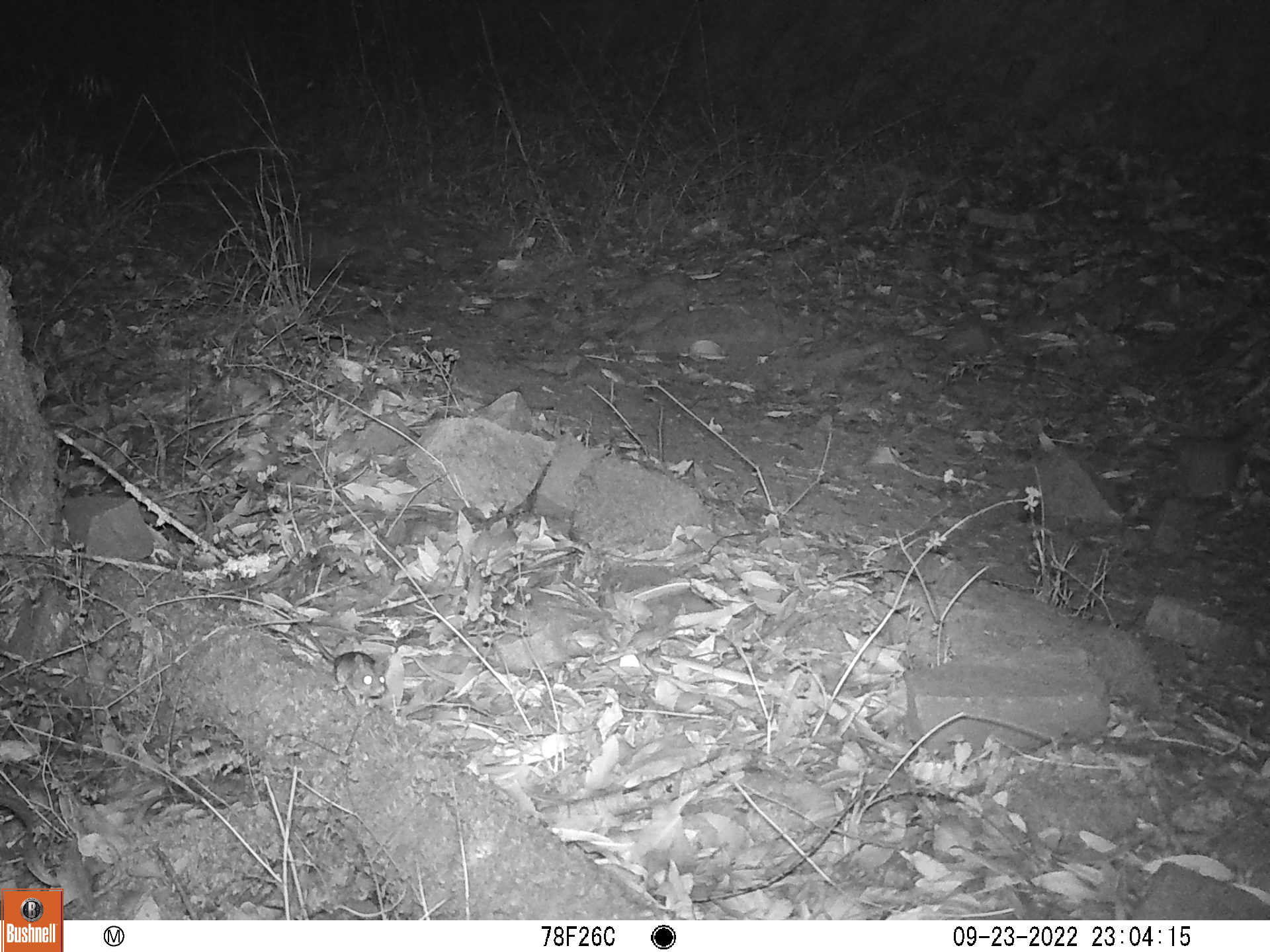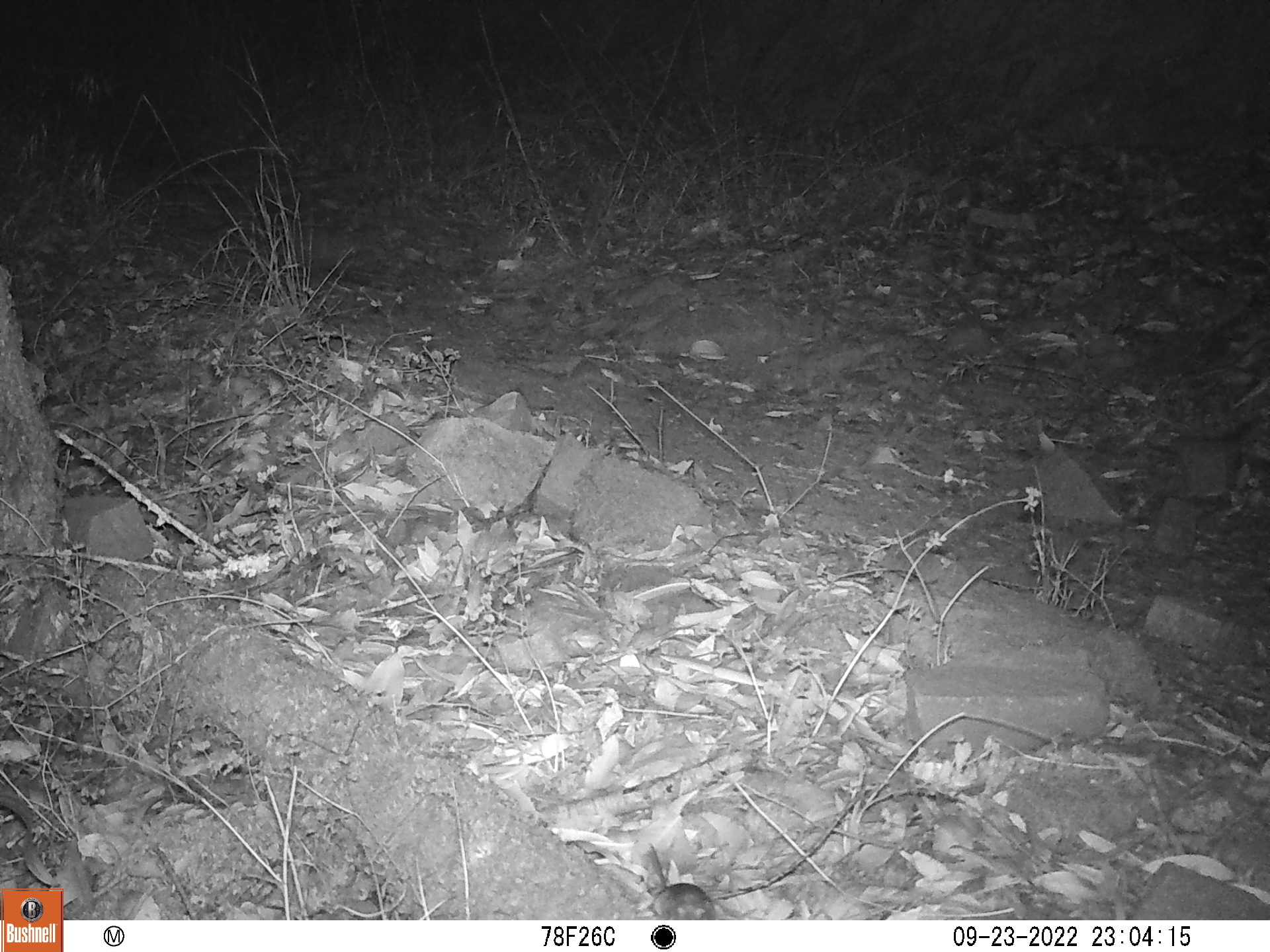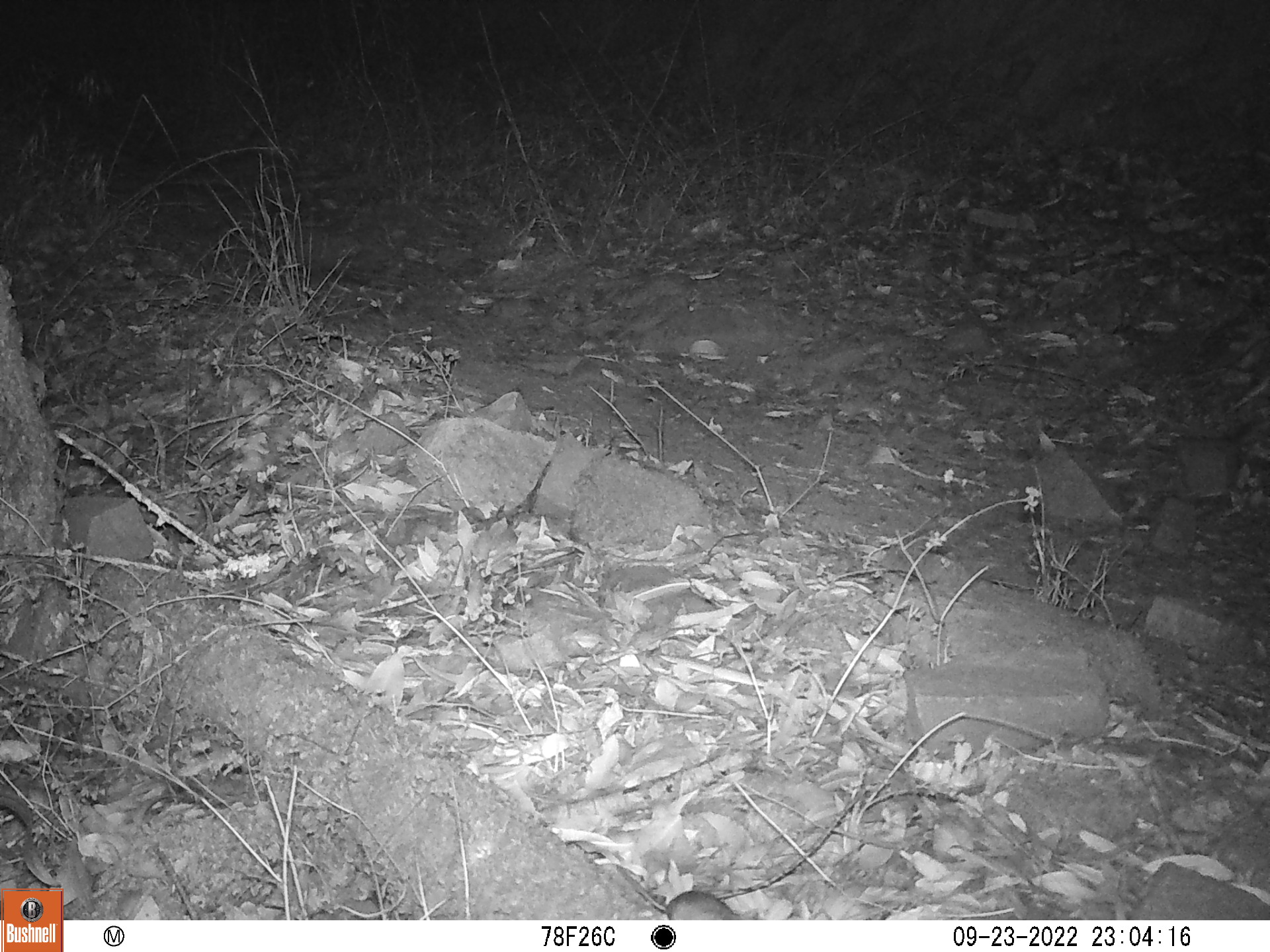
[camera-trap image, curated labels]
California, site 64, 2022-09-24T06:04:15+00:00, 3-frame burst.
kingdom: Animalia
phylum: Chordata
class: Mammalia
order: Rodentia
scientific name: Rodentia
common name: mouse or rat